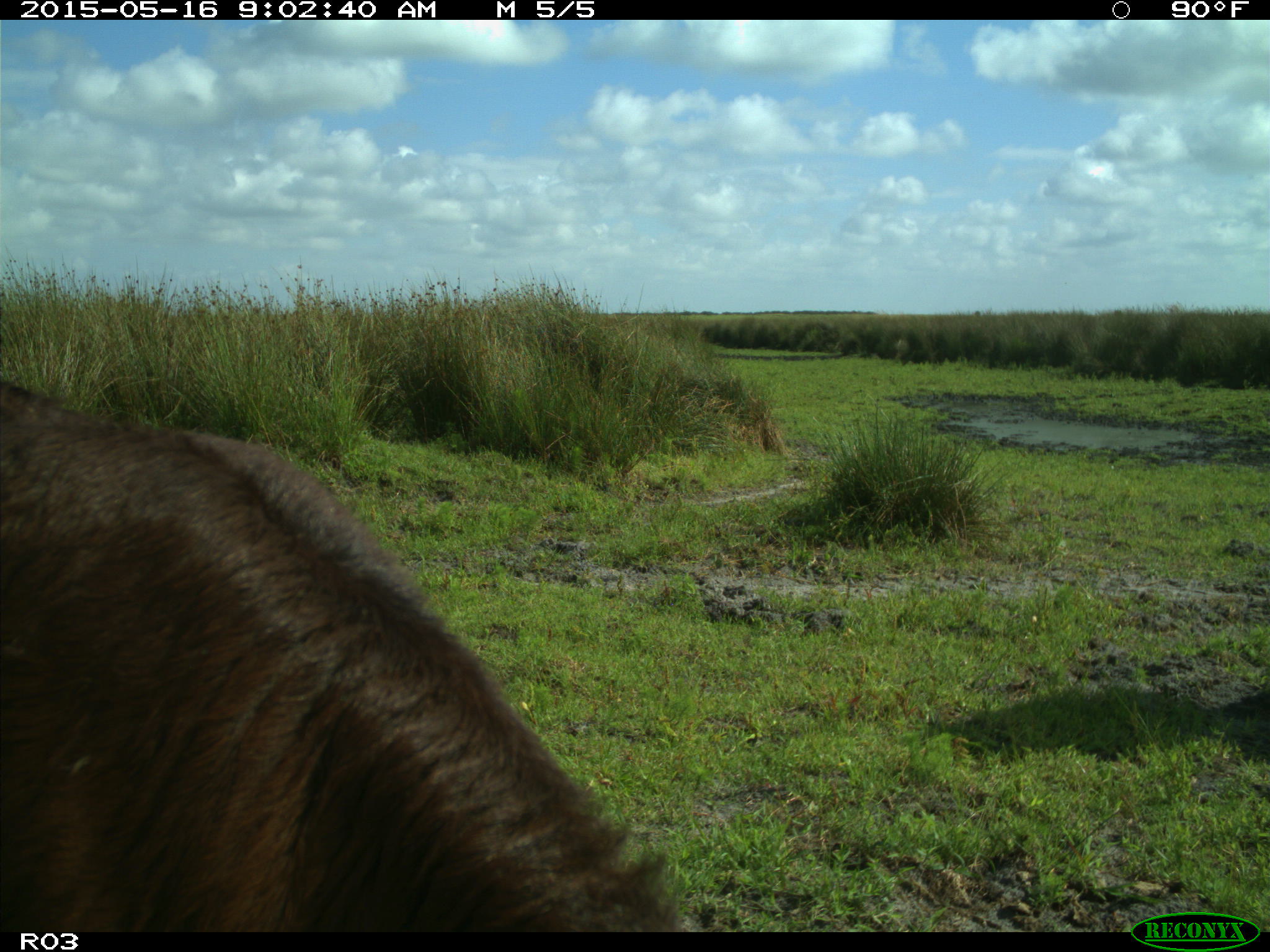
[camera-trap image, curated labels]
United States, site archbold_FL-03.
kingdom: Animalia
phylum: Chordata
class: Mammalia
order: Artiodactyla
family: Bovidae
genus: Bos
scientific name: Bos taurus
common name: domestic cow